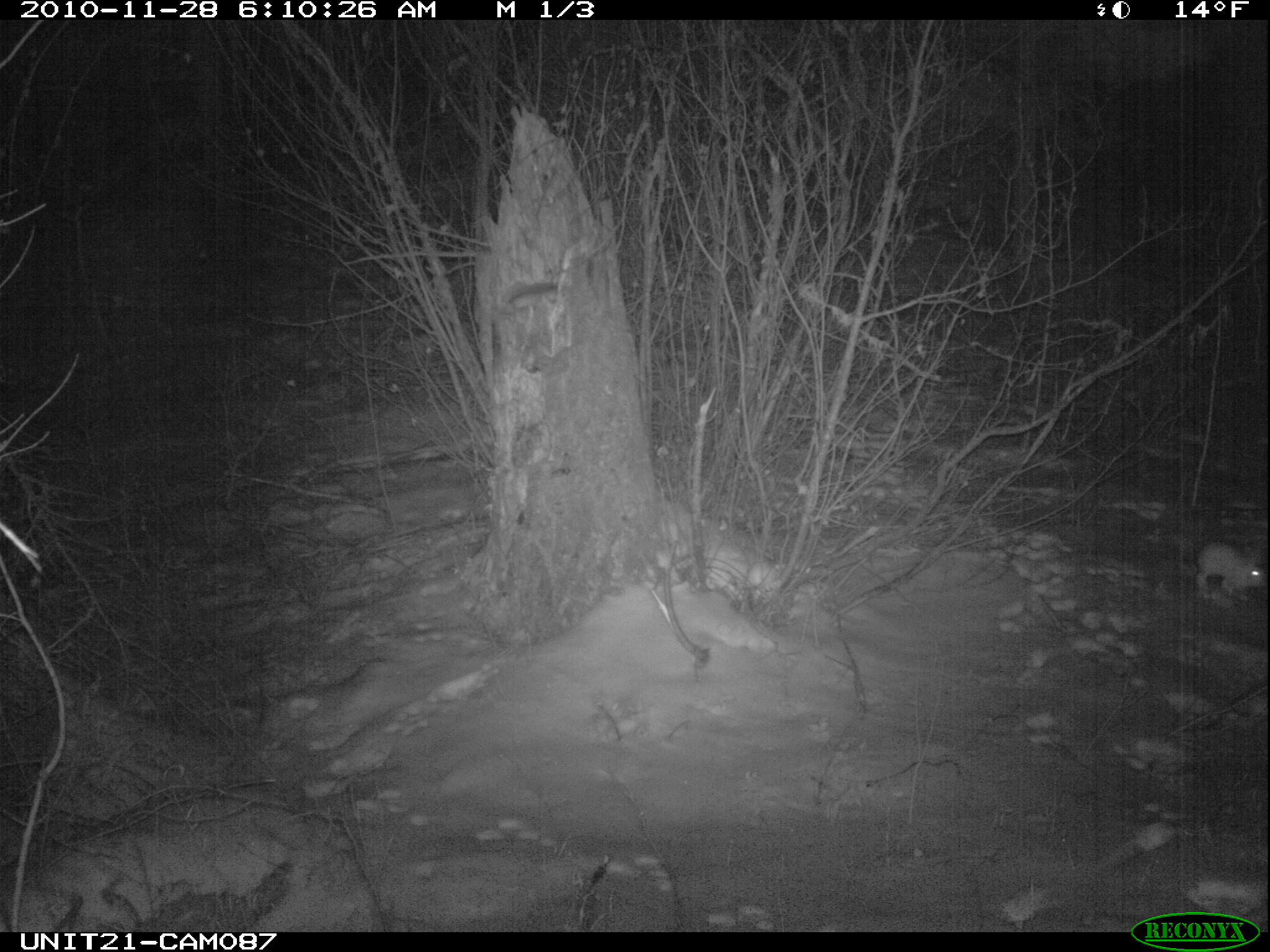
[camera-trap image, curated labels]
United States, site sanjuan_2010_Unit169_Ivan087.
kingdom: Animalia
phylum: Chordata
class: Mammalia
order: Lagomorpha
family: Leporidae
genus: Lepus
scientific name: Lepus americanus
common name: snowshoe hare